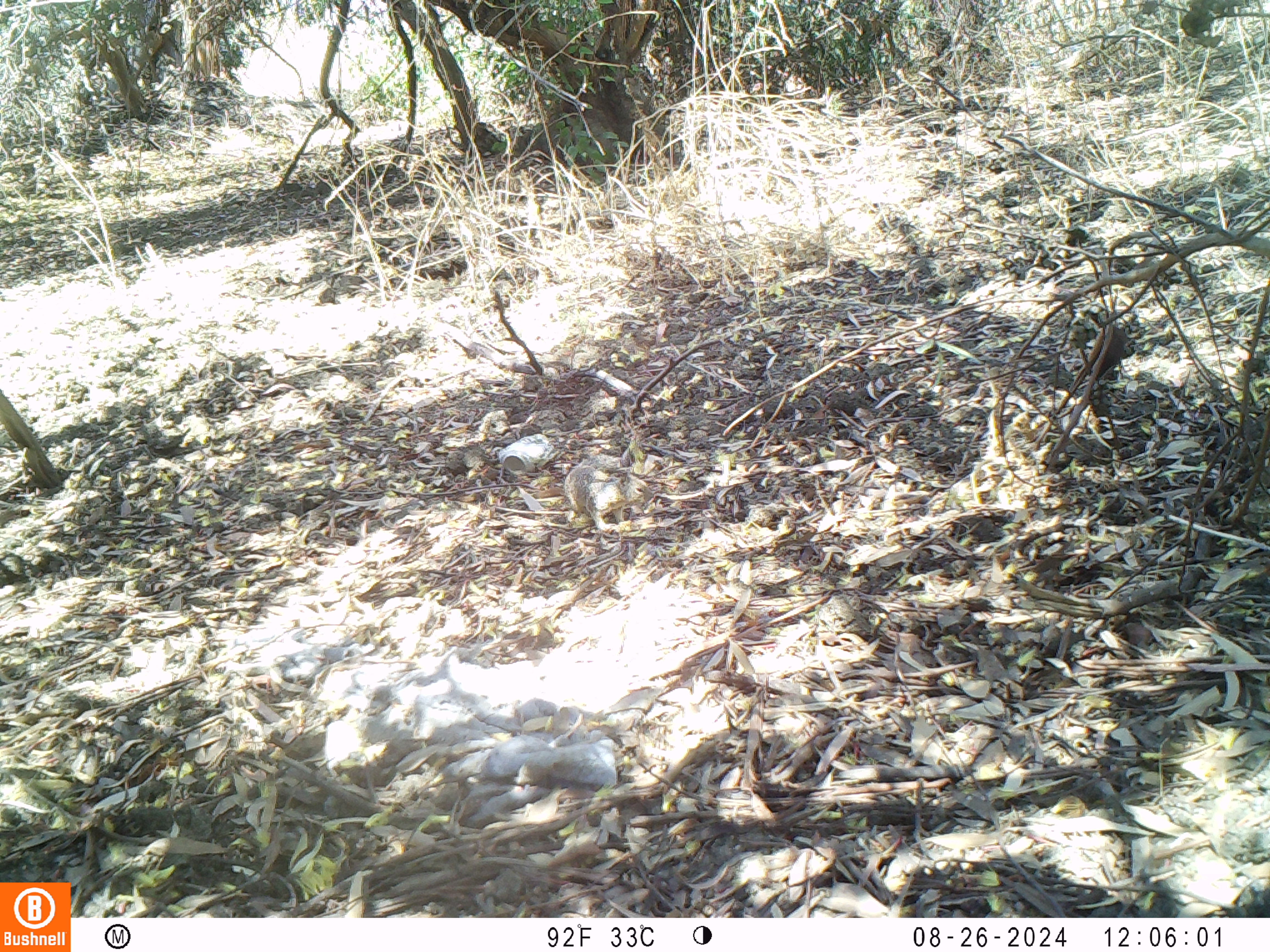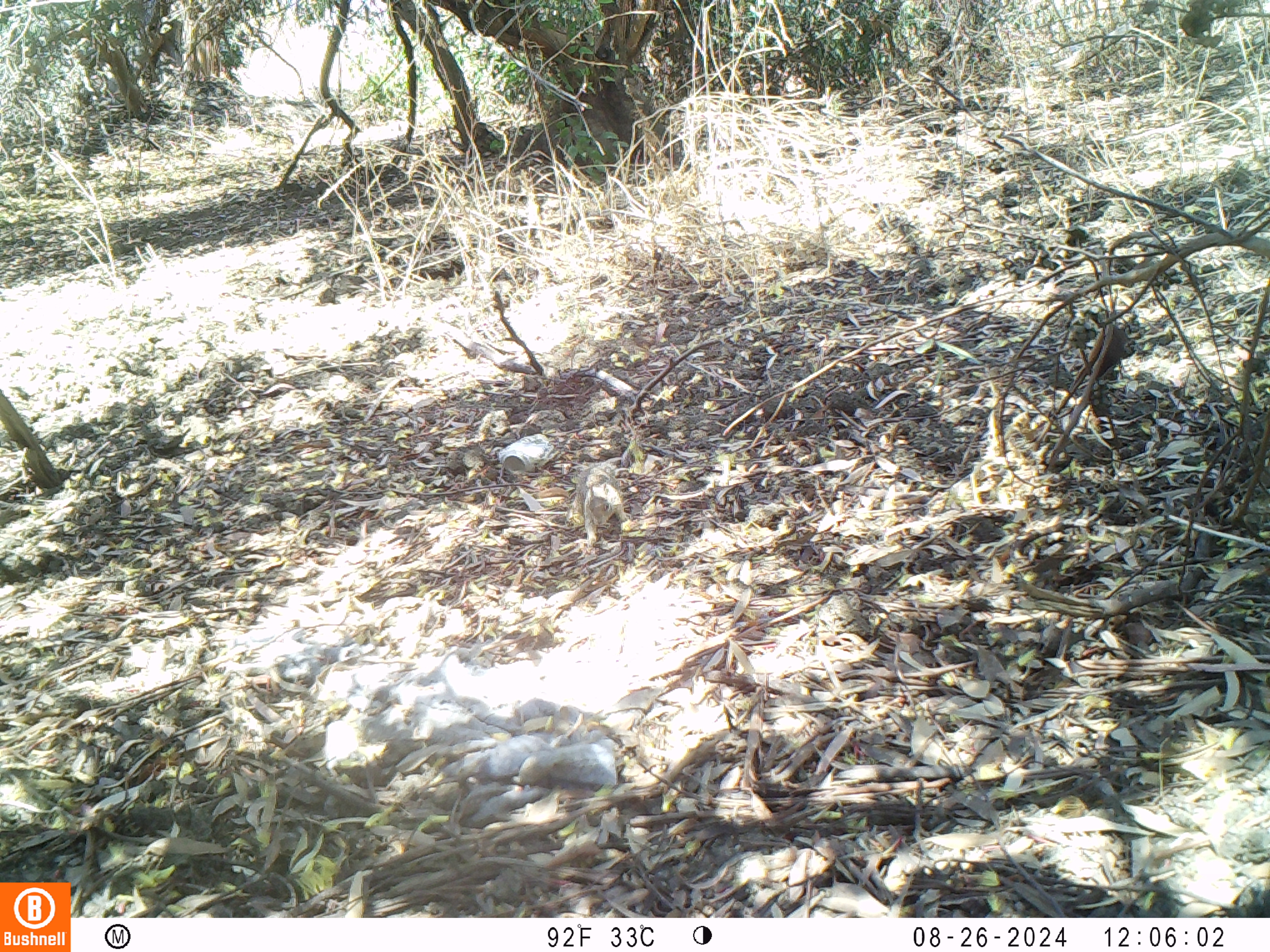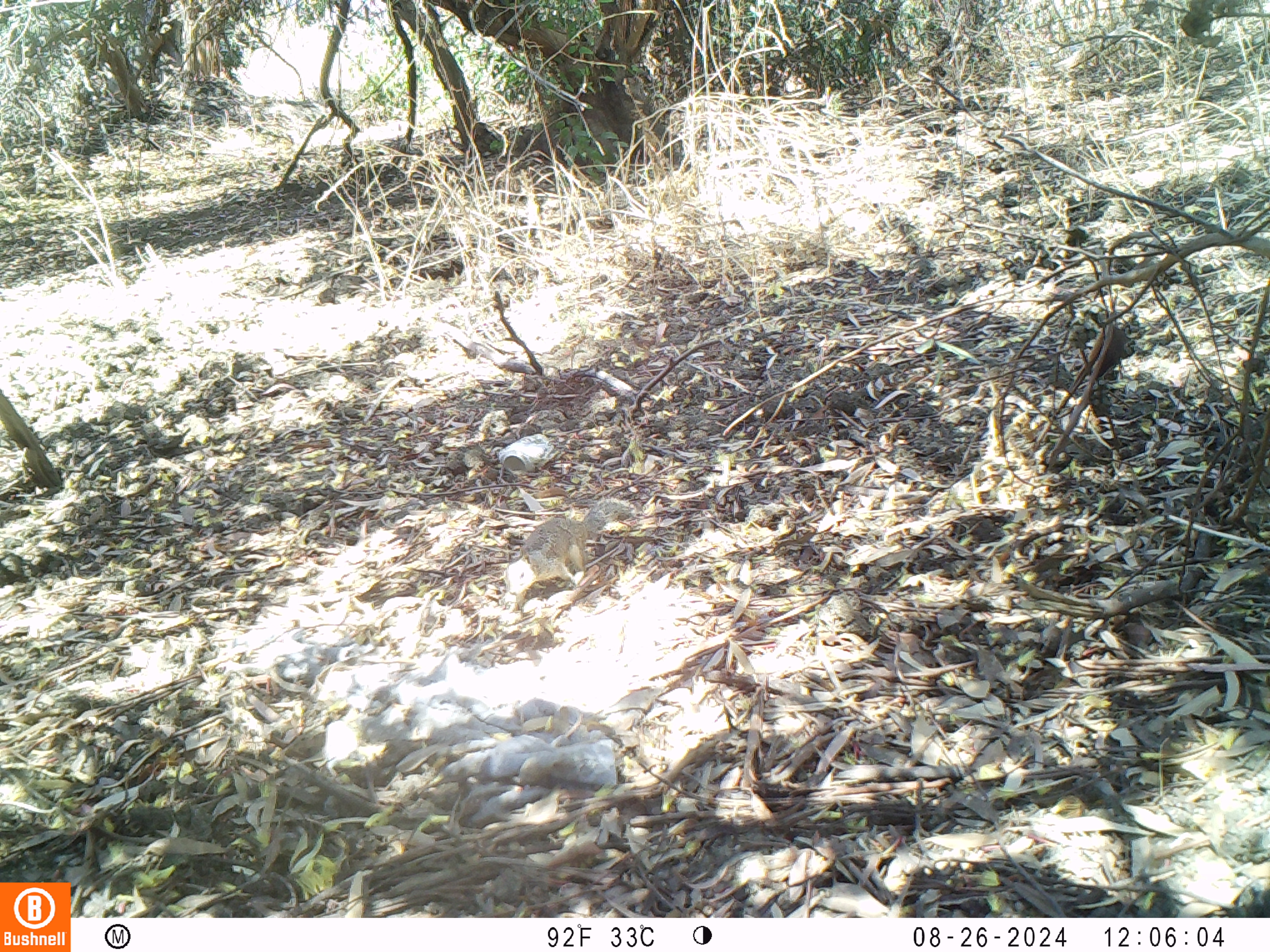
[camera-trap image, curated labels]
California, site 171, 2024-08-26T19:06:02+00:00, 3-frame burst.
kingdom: Animalia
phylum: Chordata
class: Mammalia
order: Rodentia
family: Sciuridae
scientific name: Sciuridae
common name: squirrel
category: unknown squirrel